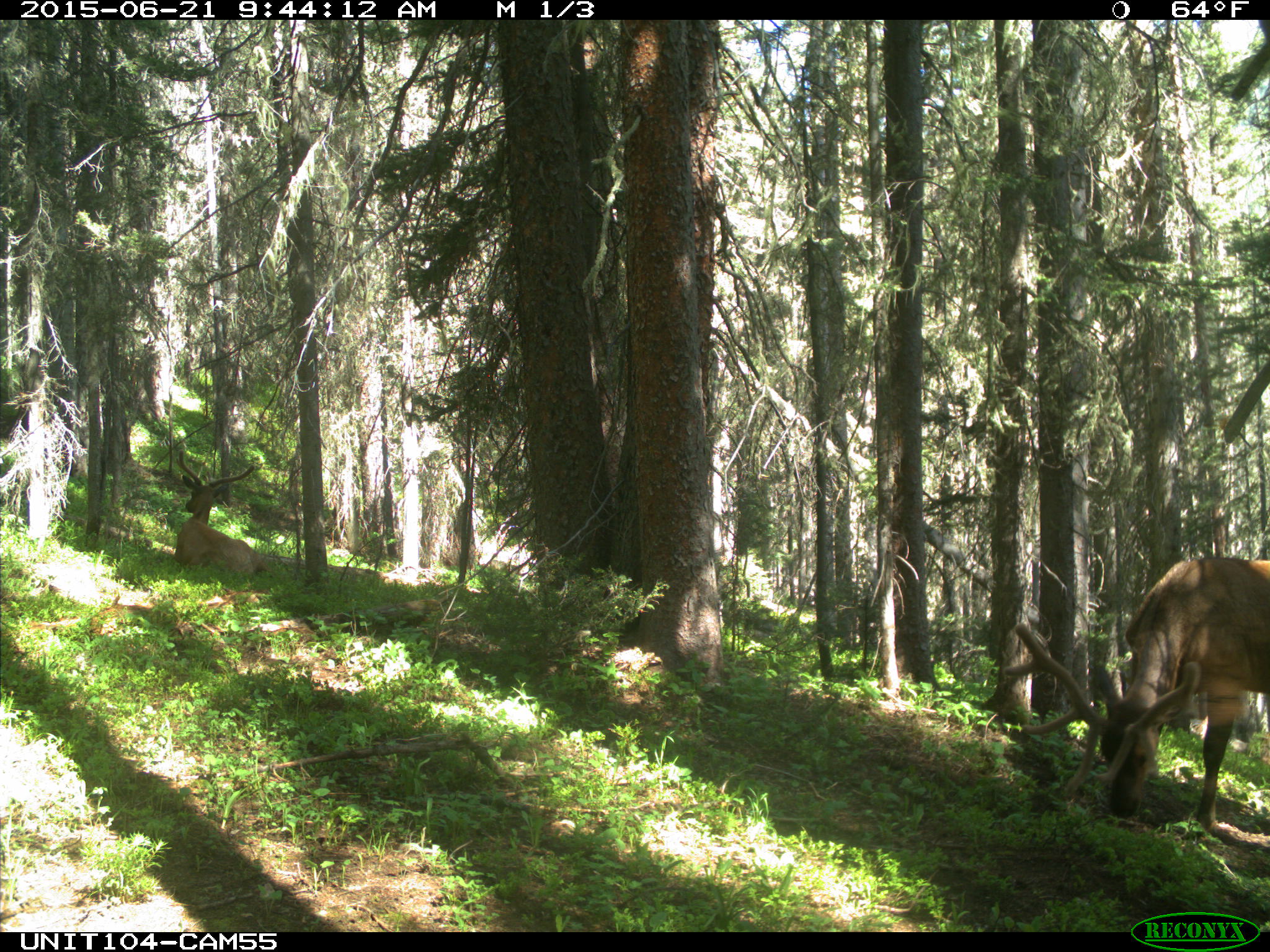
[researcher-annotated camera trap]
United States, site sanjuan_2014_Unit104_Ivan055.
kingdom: Animalia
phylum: Chordata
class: Mammalia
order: Artiodactyla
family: Cervidae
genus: Cervus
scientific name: Cervus elaphus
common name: red deer